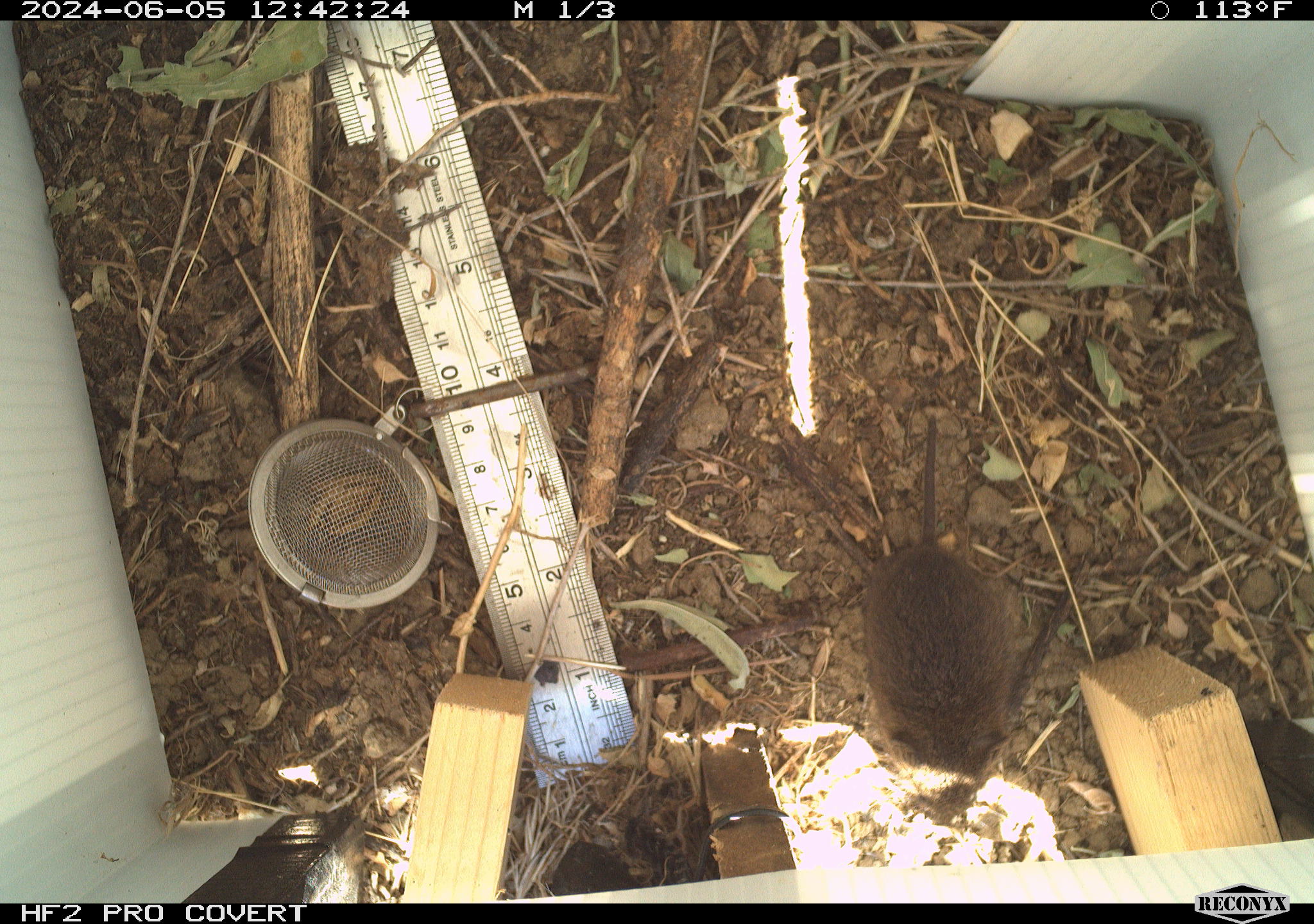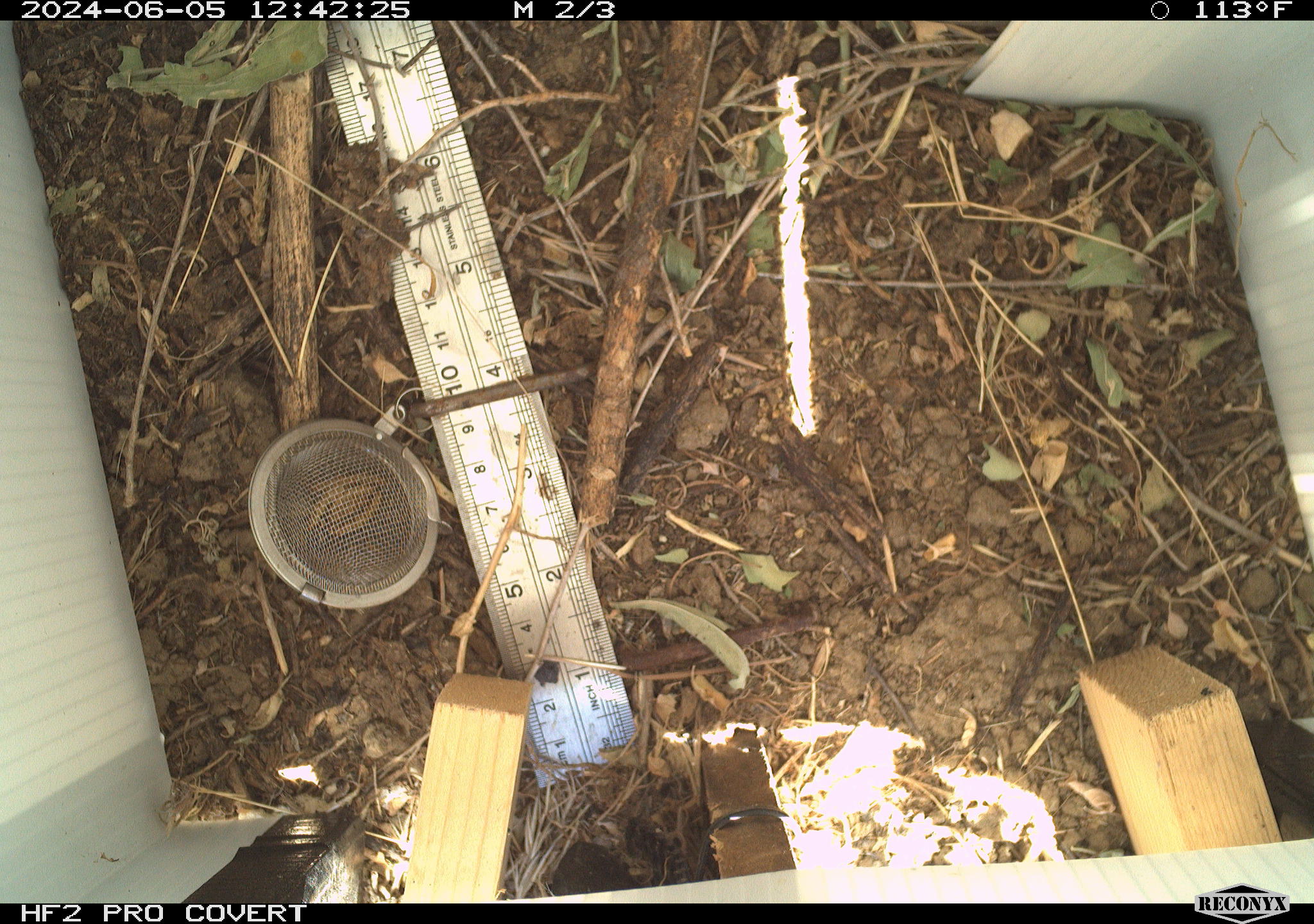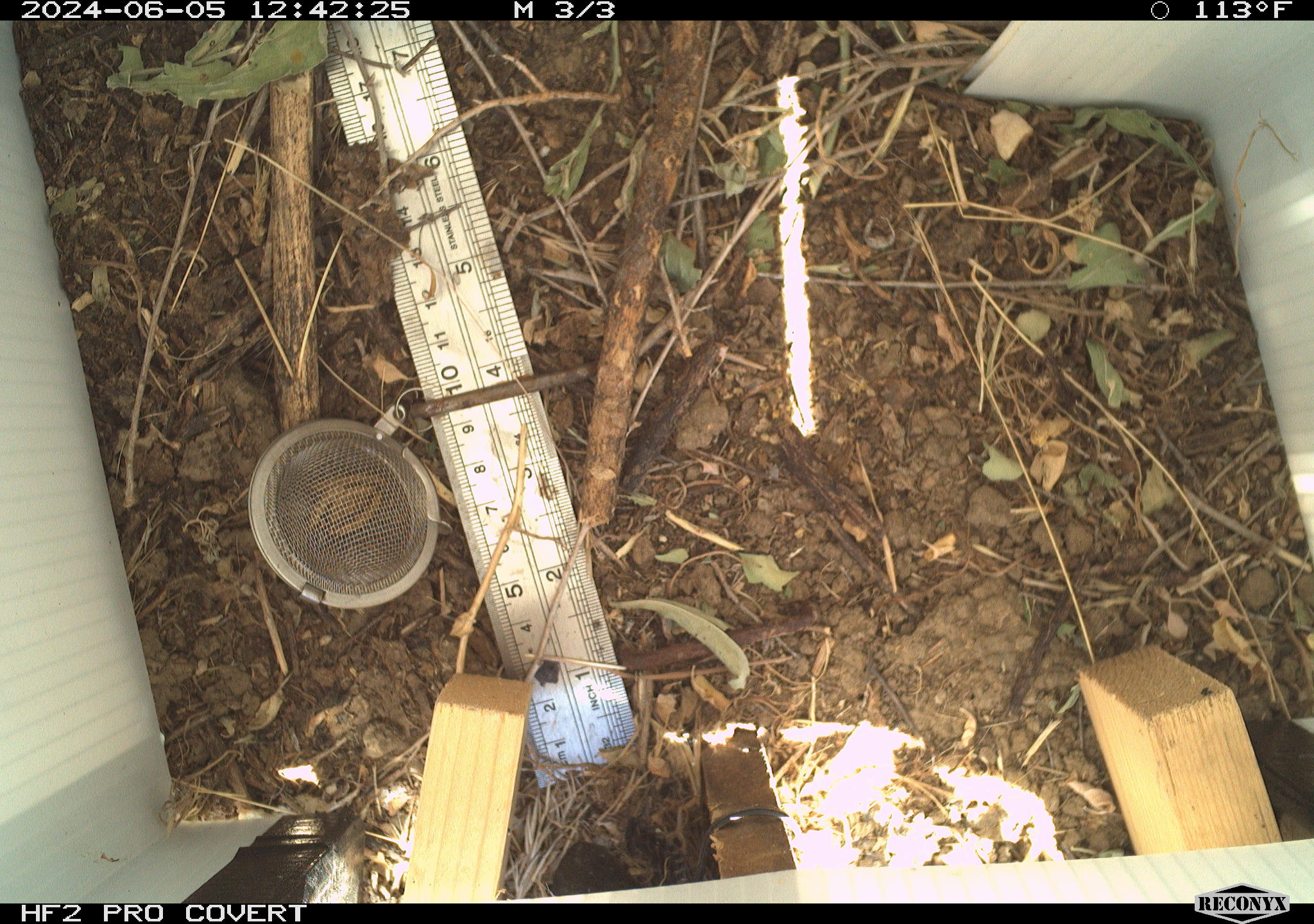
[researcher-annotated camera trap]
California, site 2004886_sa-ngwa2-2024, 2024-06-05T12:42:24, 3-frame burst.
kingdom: Animalia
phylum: Chordata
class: Mammalia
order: Rodentia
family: Cricetidae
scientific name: Arvicolinae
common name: voles, lemmings, and muskrats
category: arvicolinae subfamily